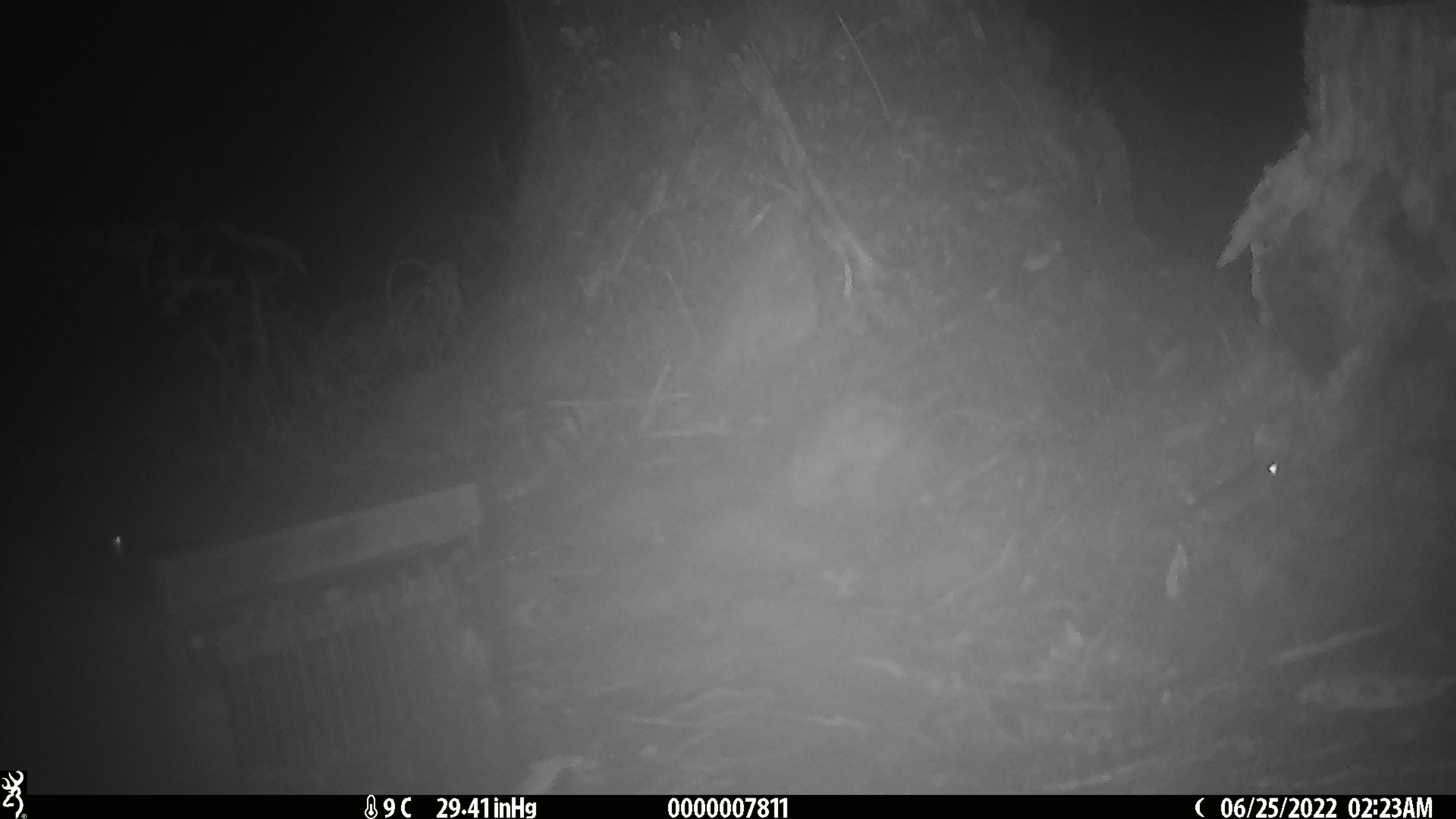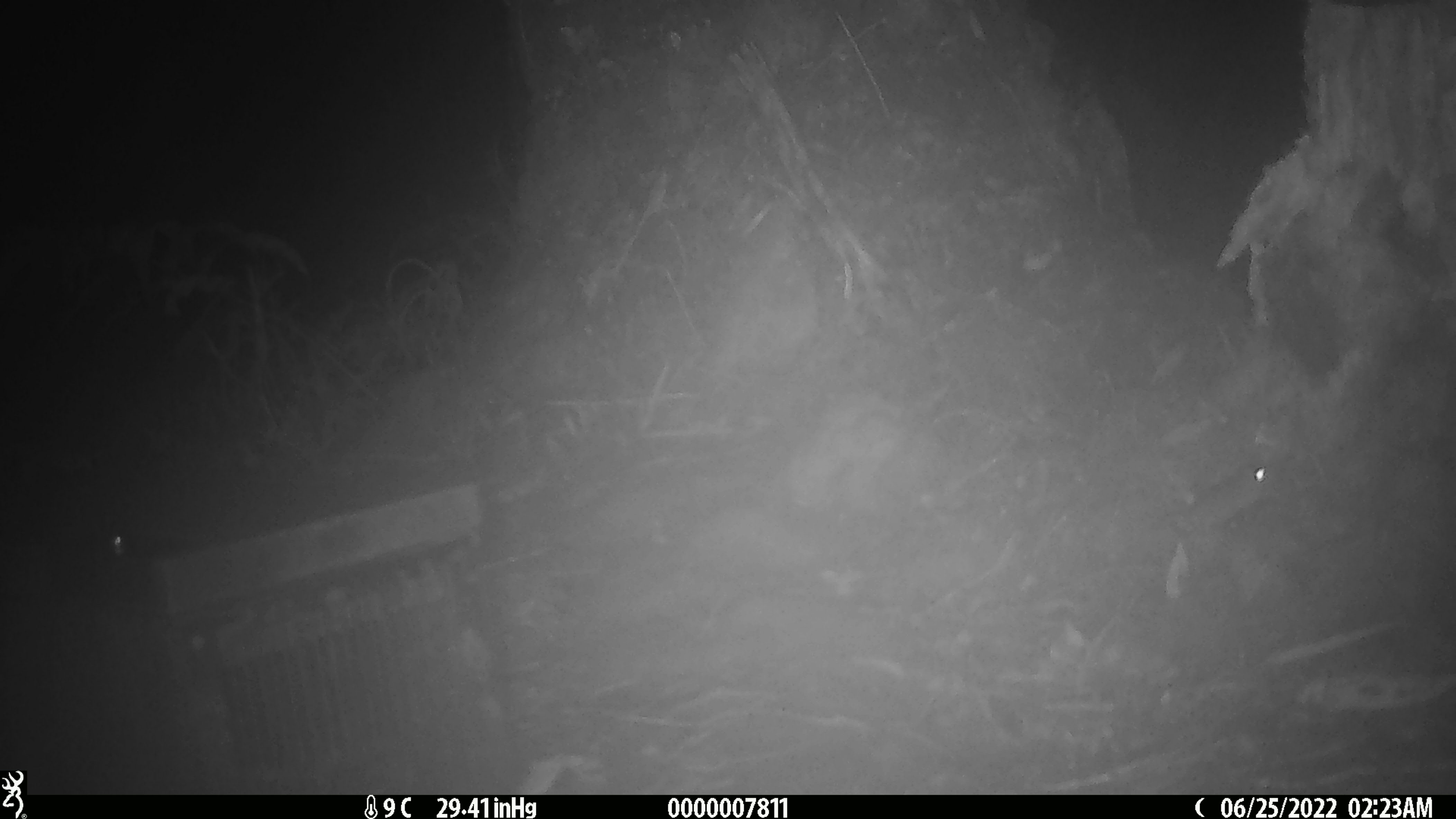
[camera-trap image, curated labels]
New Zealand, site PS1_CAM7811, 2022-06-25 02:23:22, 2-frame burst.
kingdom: Animalia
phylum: Chordata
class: Mammalia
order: Rodentia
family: Muridae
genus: Mus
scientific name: Mus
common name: mouse